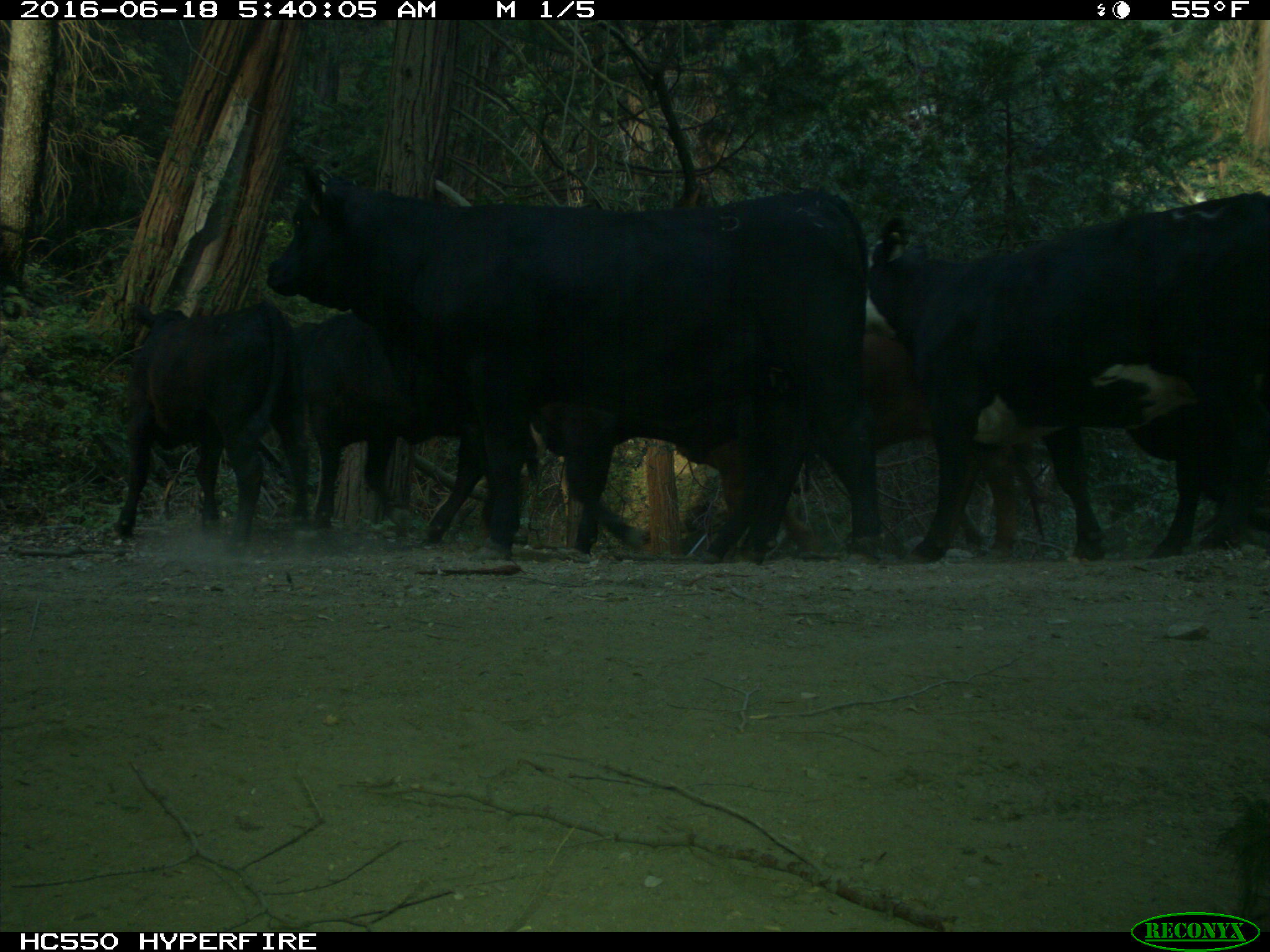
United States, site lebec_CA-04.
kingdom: Animalia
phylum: Chordata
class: Mammalia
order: Artiodactyla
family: Bovidae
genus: Bos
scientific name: Bos taurus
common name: domestic cow